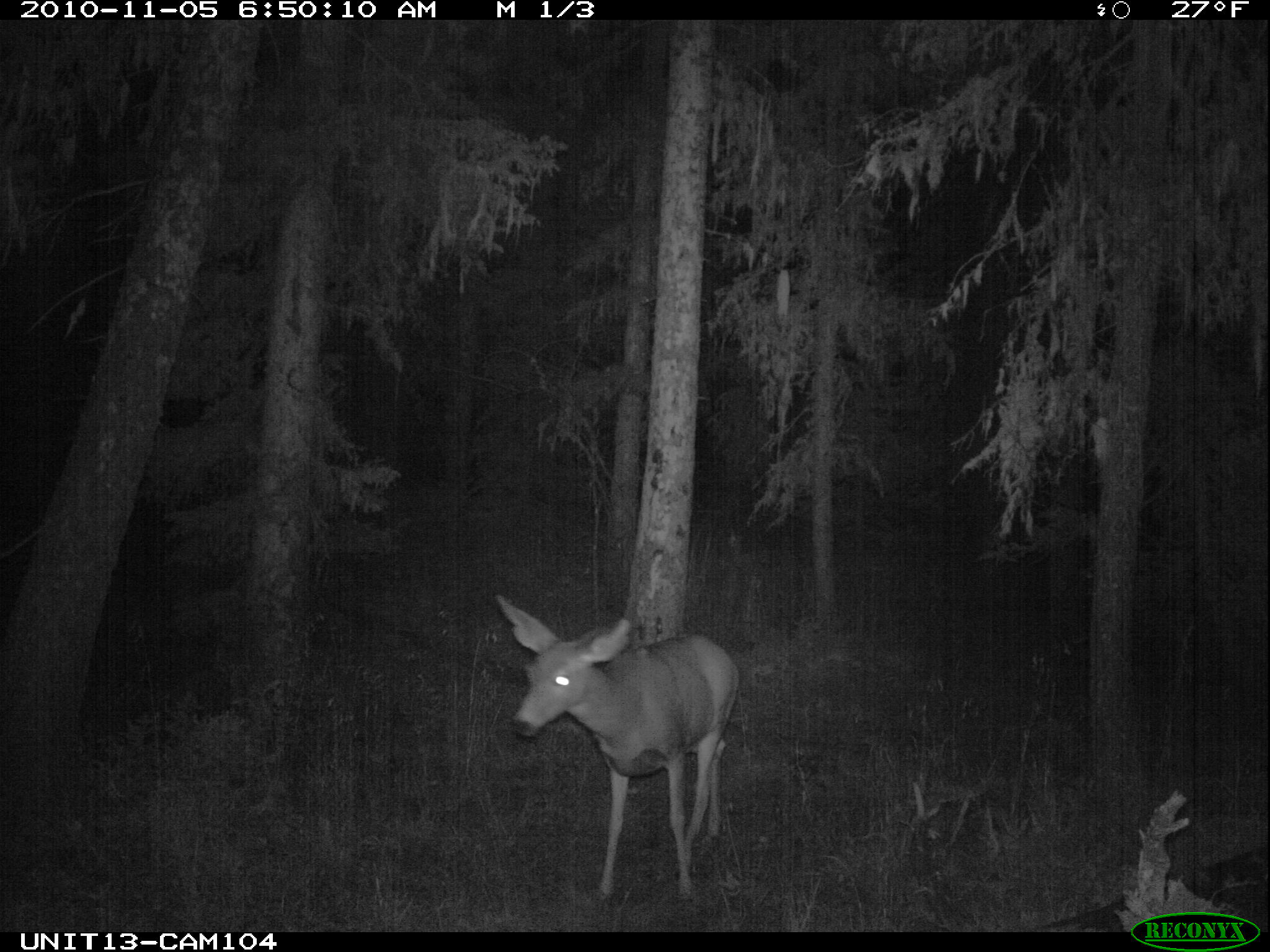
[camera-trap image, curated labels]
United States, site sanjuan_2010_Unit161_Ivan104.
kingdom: Animalia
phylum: Chordata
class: Mammalia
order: Artiodactyla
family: Cervidae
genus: Odocoileus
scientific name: Odocoileus hemionus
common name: mule deer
Odocoileus hemionus (mule deer).